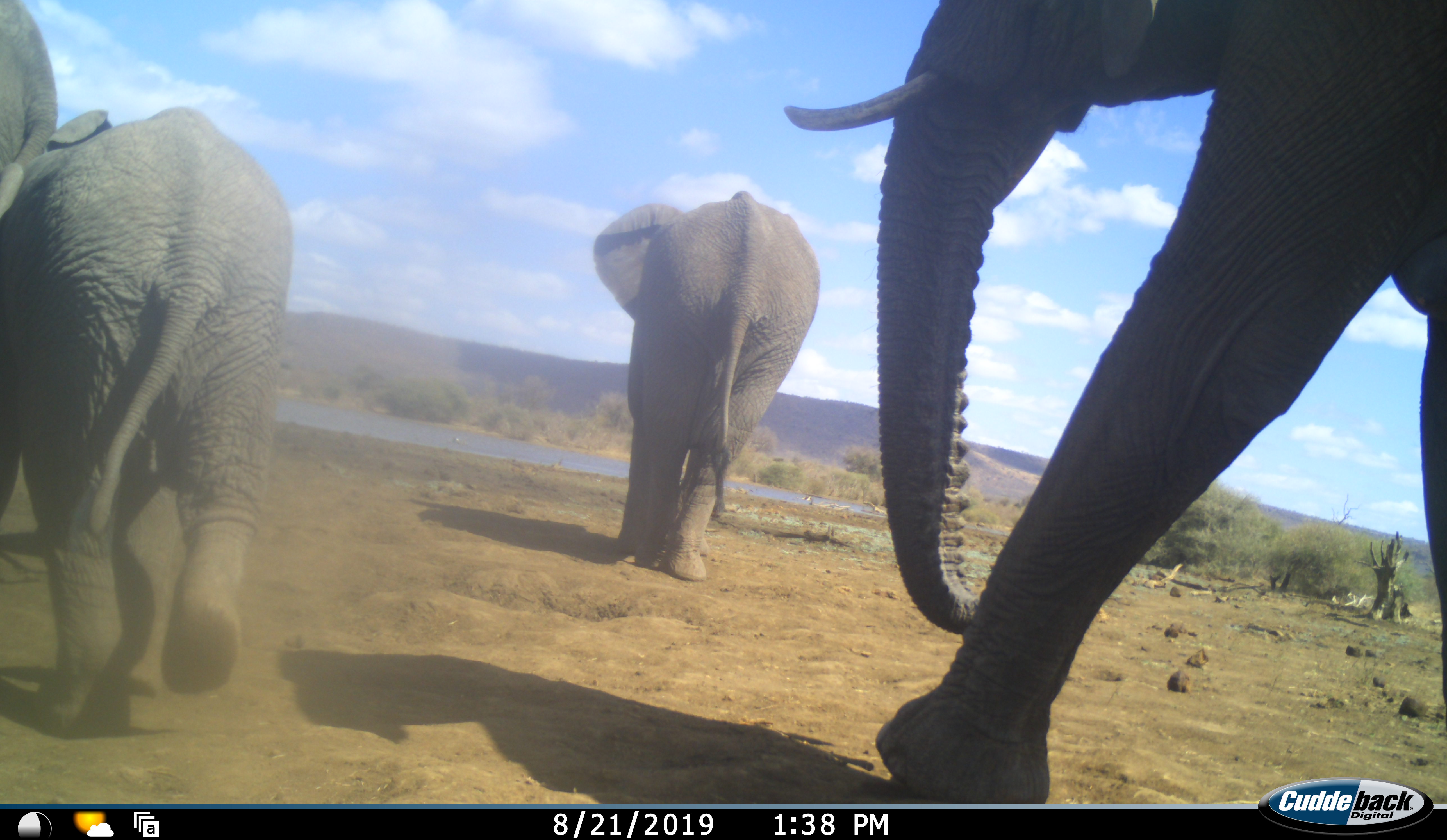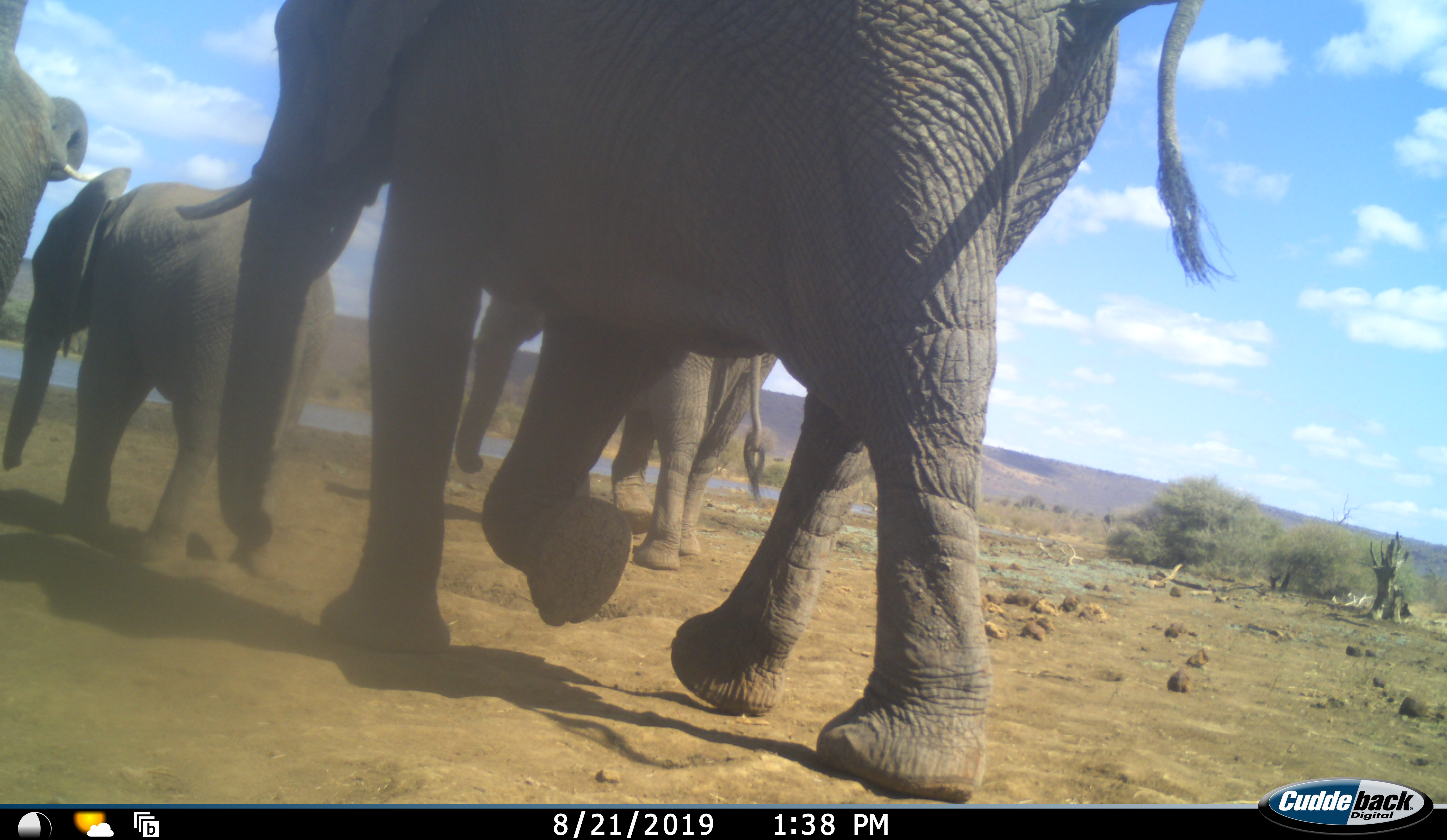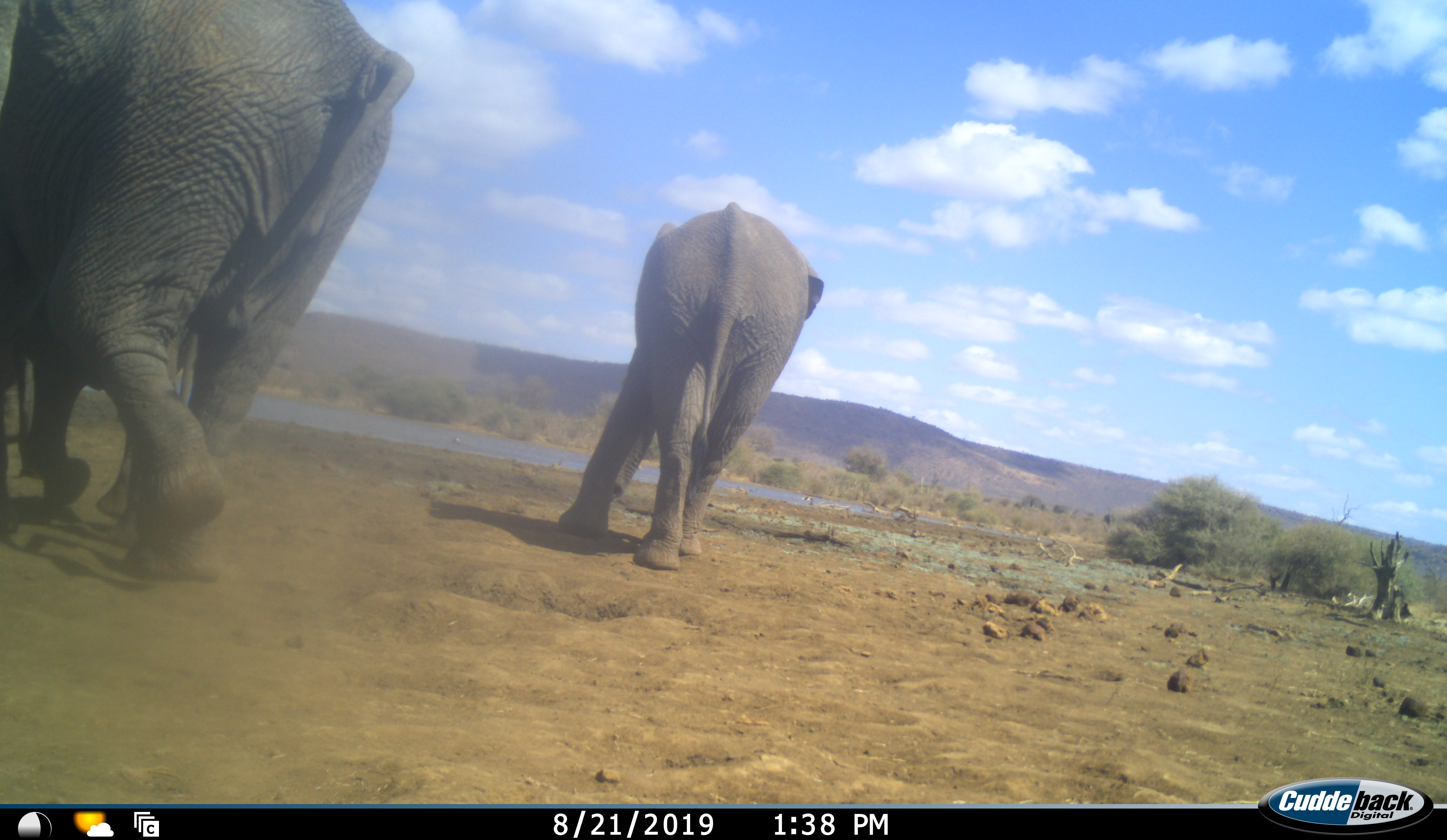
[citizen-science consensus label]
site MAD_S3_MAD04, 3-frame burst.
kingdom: Animalia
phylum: Chordata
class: Mammalia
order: Proboscidea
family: Elephantidae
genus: Loxodonta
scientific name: Loxodonta africana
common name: african bush elephant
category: elephant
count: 4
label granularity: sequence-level